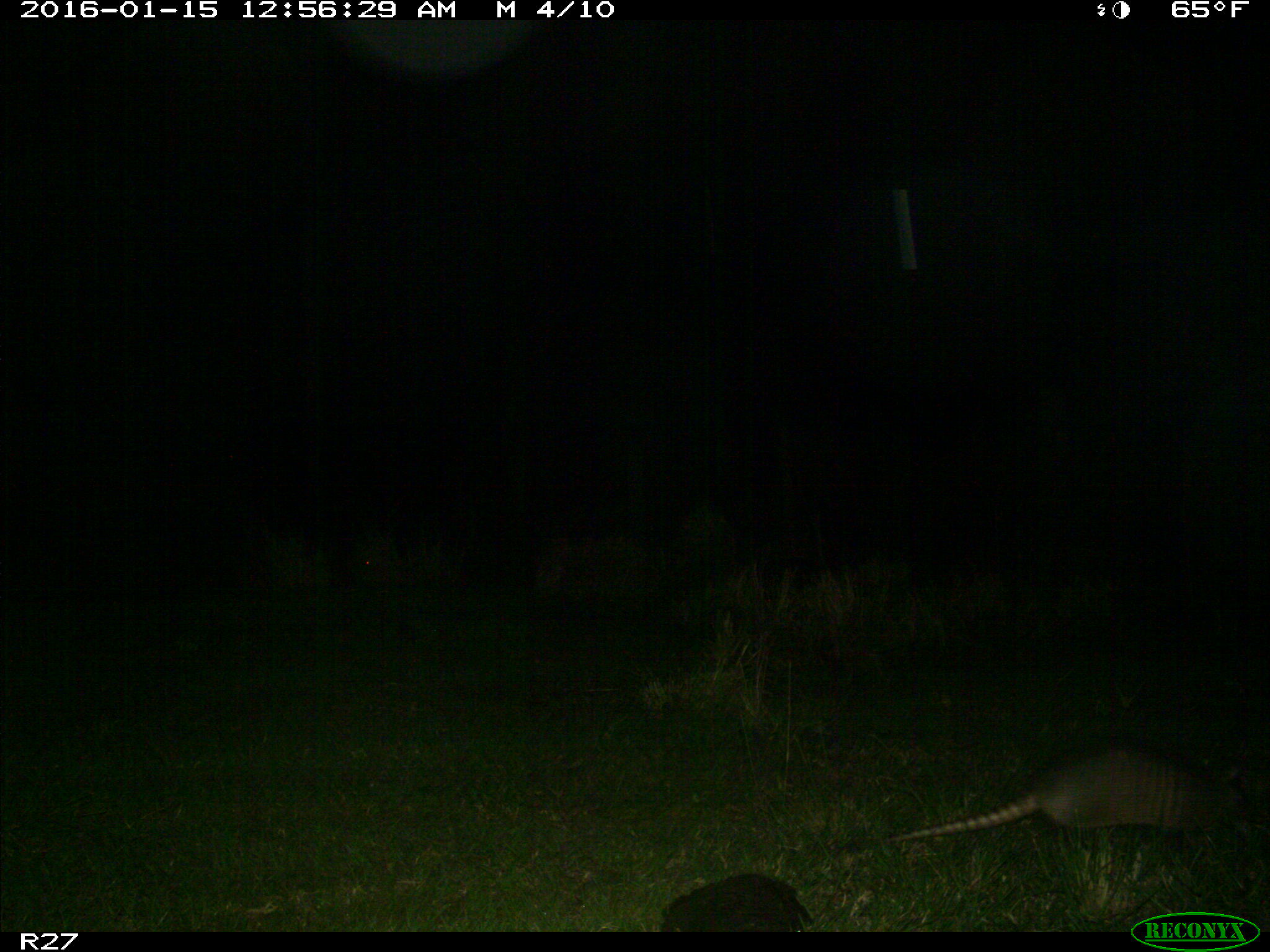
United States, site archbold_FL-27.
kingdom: Animalia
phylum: Chordata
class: Mammalia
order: Cingulata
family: Dasypodidae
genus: Dasypus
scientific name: Dasypus novemcinctus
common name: nine-banded armadillo